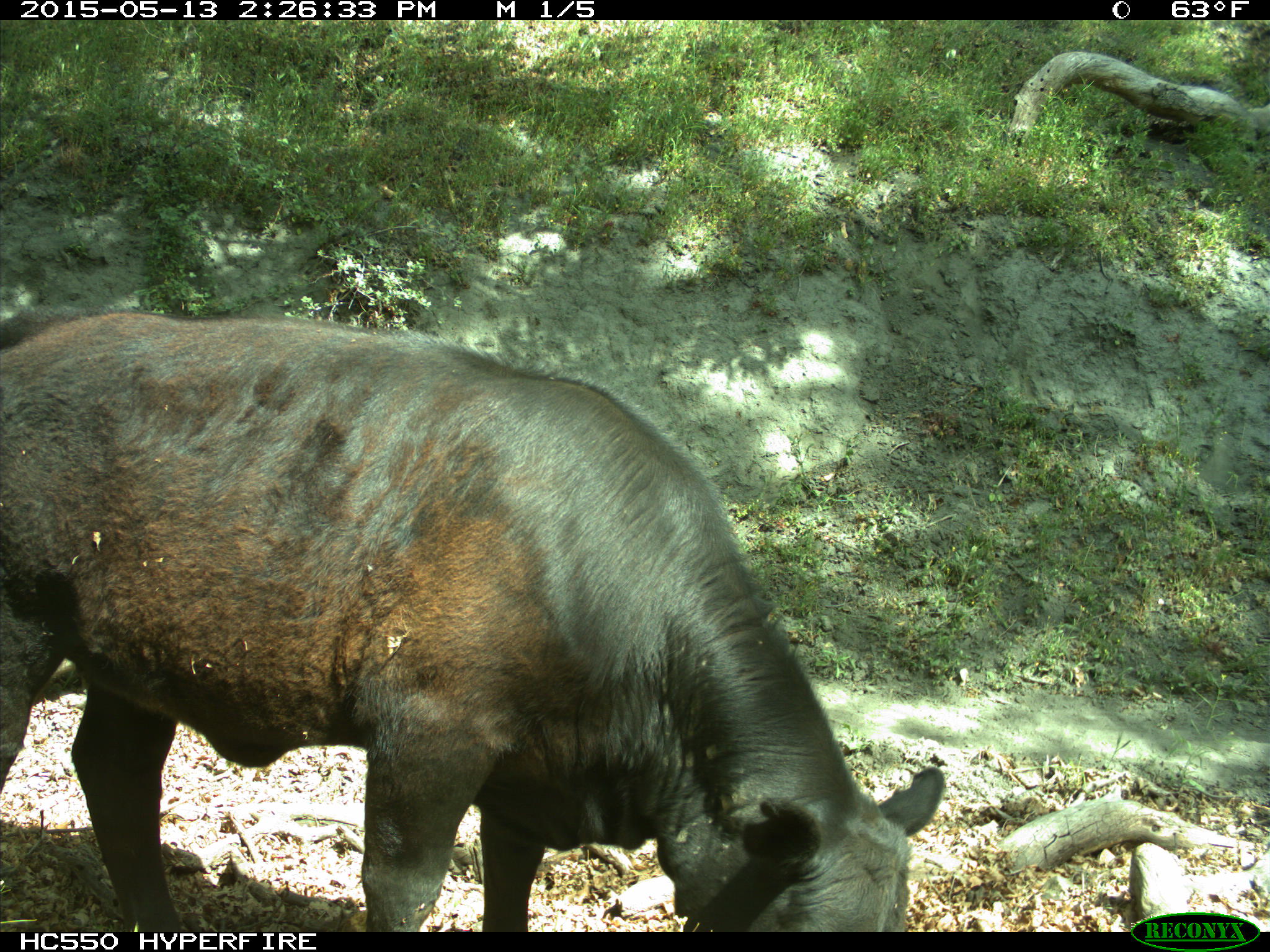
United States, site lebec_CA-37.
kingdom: Animalia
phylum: Chordata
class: Mammalia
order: Artiodactyla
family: Bovidae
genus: Bos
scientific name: Bos taurus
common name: domestic cow